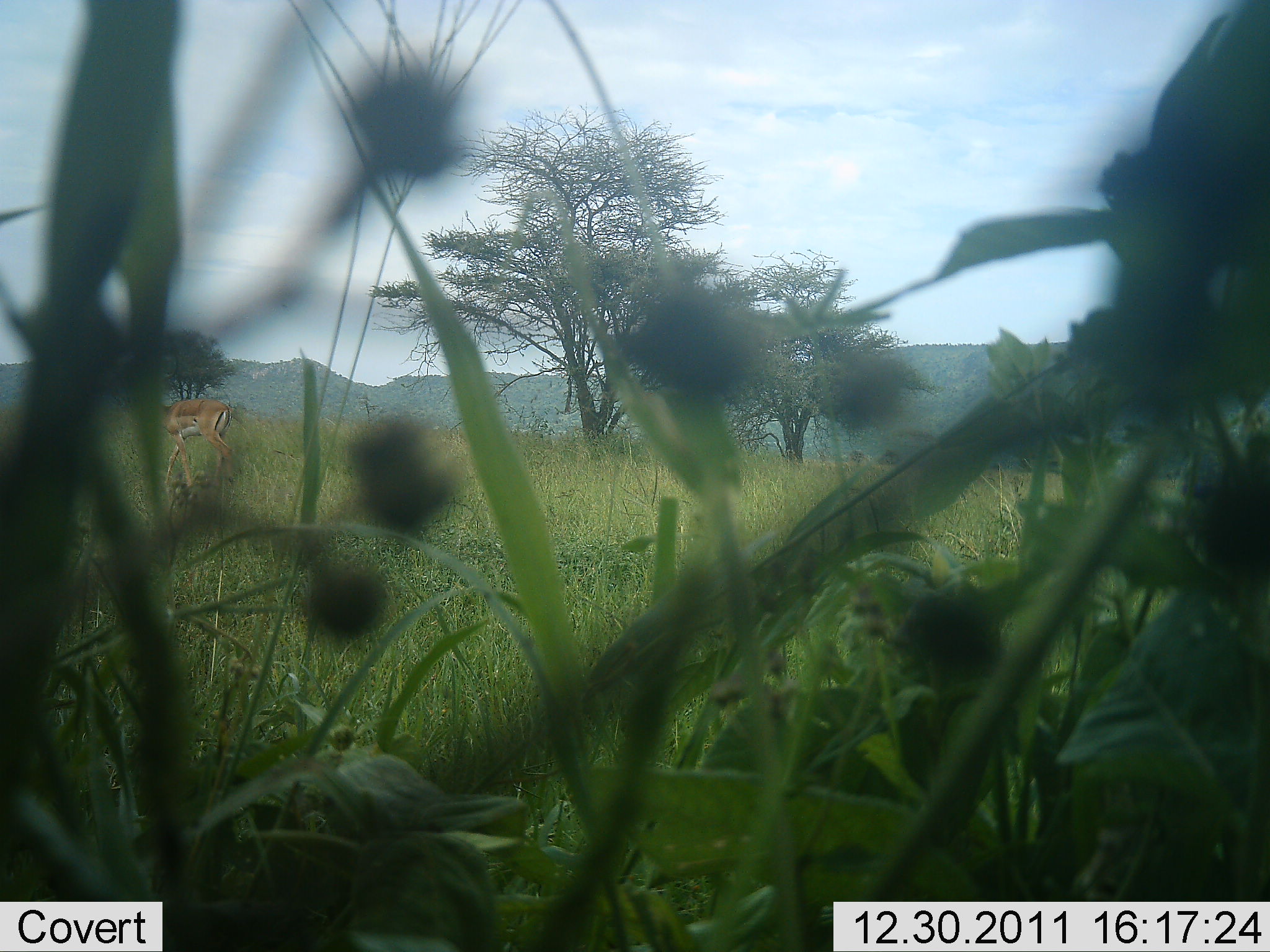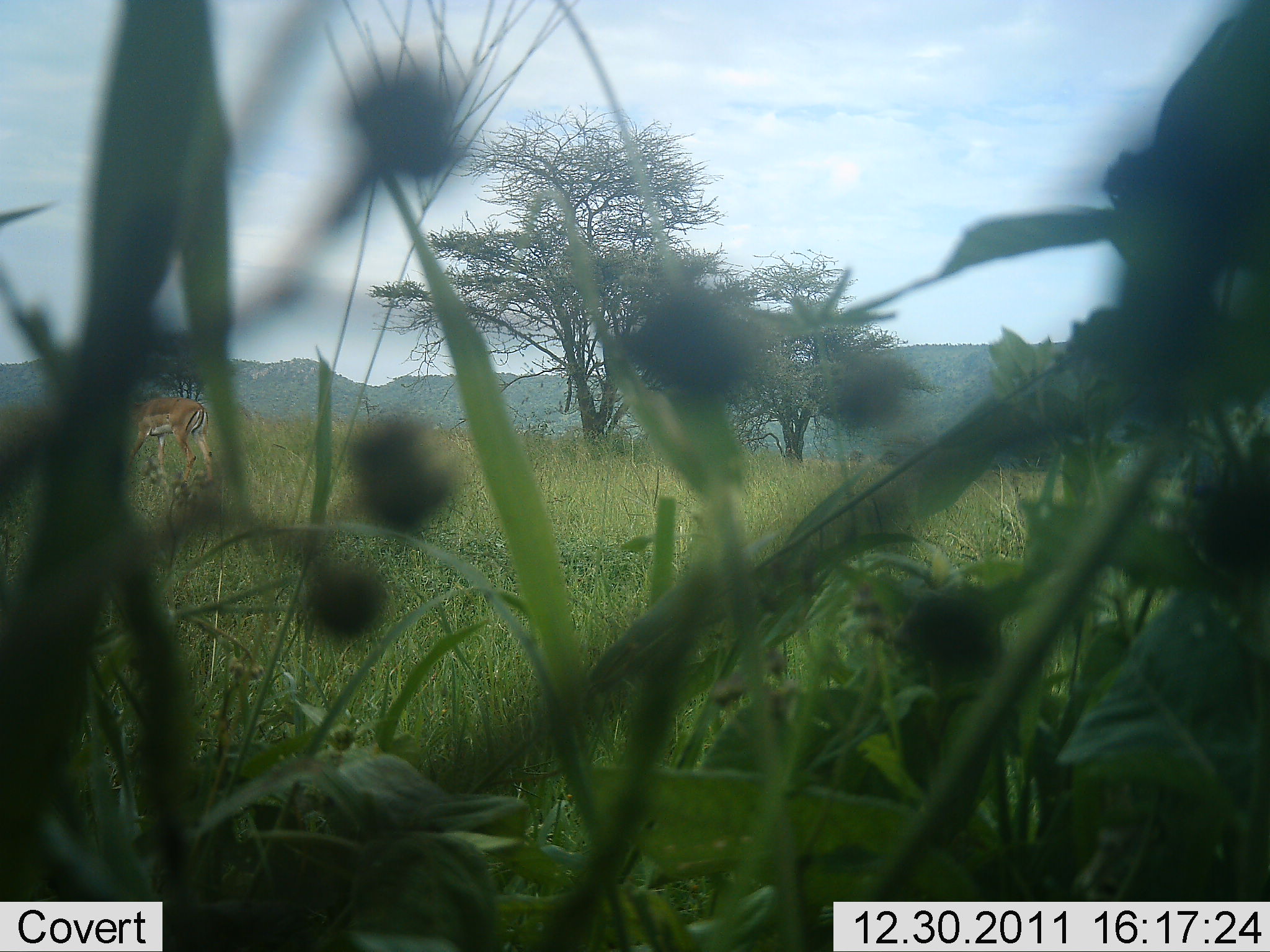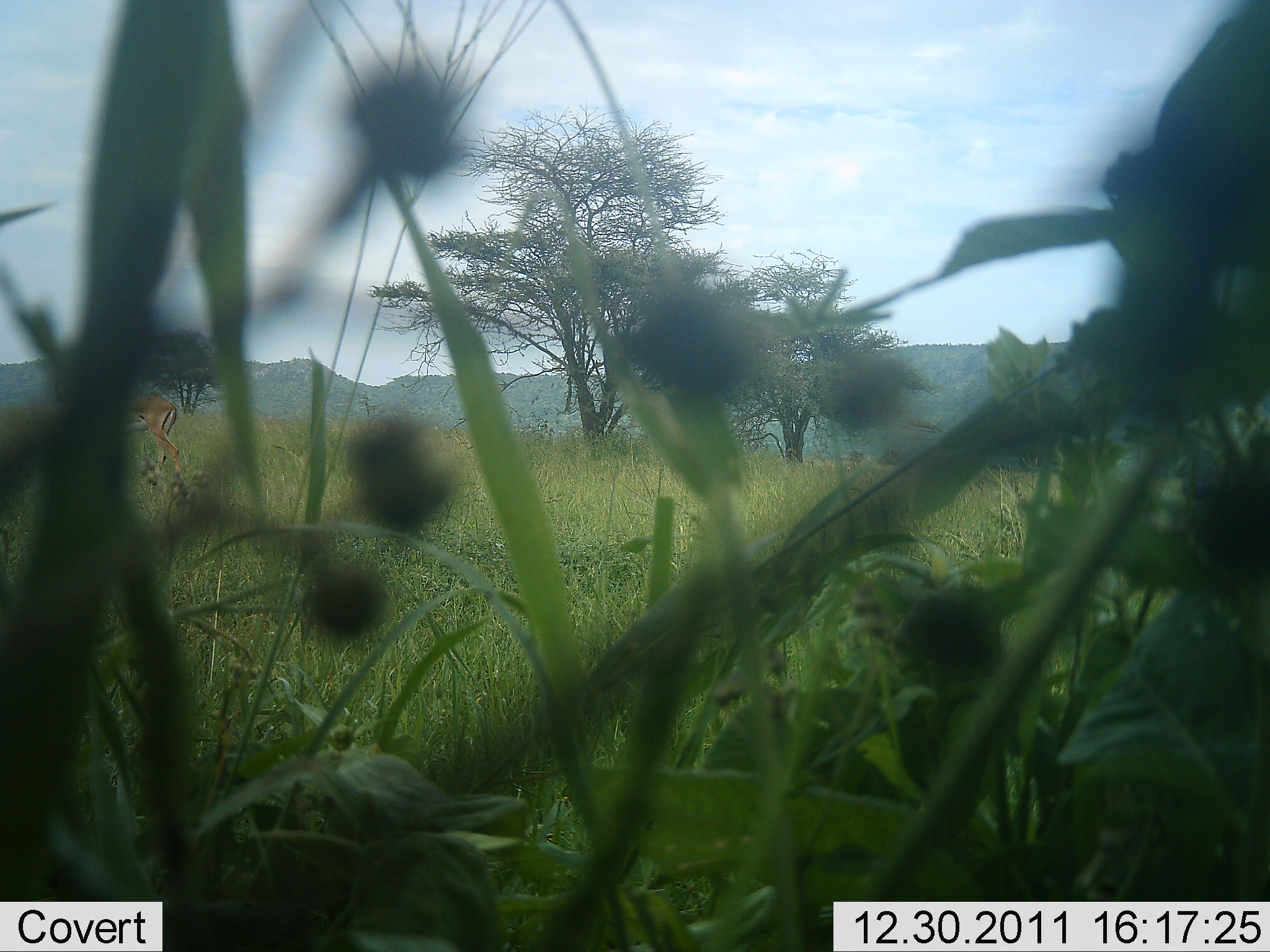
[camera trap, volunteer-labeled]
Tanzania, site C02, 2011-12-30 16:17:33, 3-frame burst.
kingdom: Animalia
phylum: Chordata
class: Mammalia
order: Artiodactyla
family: Bovidae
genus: Aepyceros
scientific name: Aepyceros melampus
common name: impala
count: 1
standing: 6%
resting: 0%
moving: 94%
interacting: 0%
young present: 0%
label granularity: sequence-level